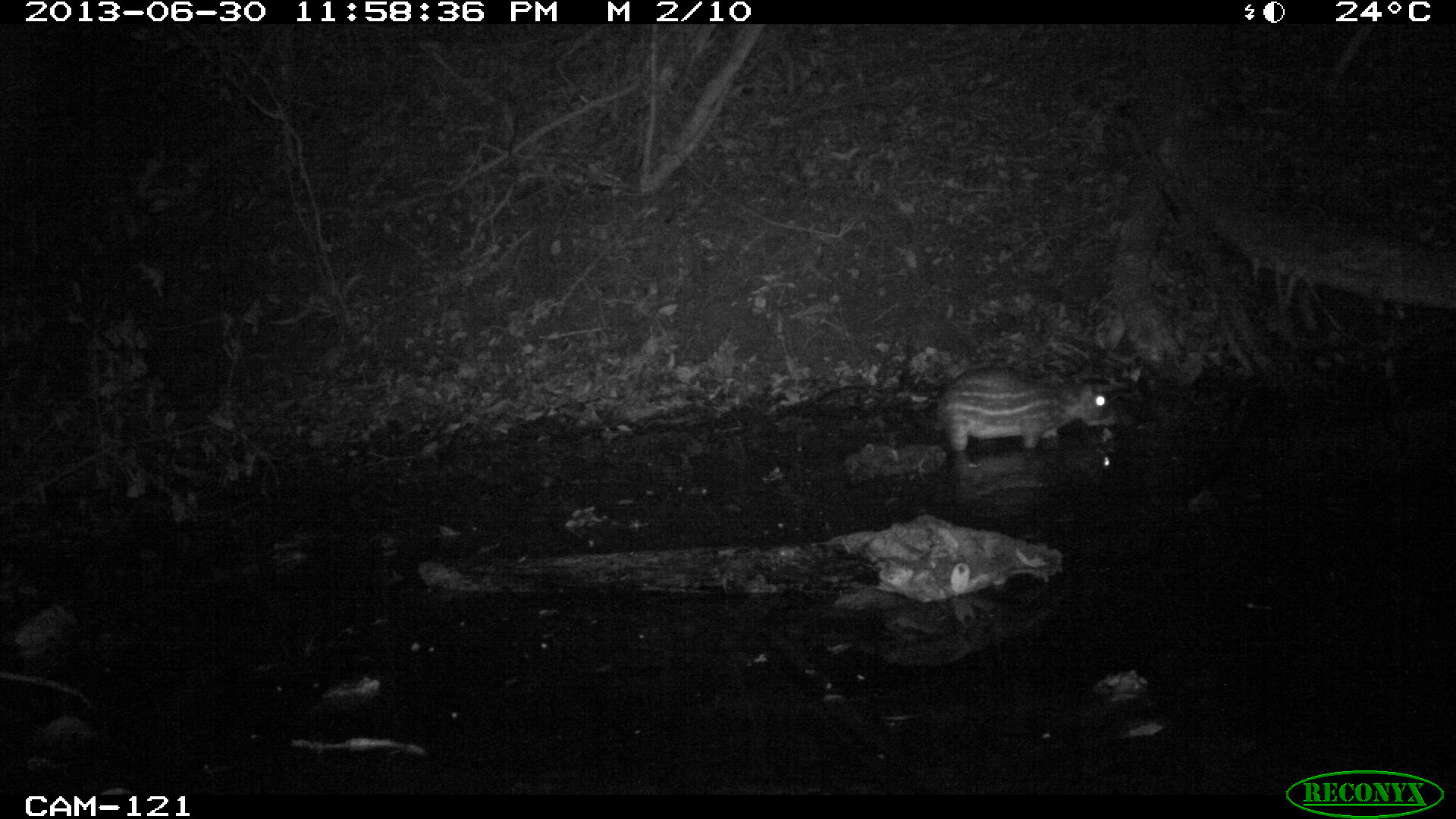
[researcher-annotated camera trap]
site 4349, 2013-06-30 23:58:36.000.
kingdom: Animalia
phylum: Chordata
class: Mammalia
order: Rodentia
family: Cuniculidae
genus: Cuniculus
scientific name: Cuniculus paca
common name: lowland paca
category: agouti paca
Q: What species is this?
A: Agouti paca (lowland paca) (Cuniculus paca).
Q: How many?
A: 1.